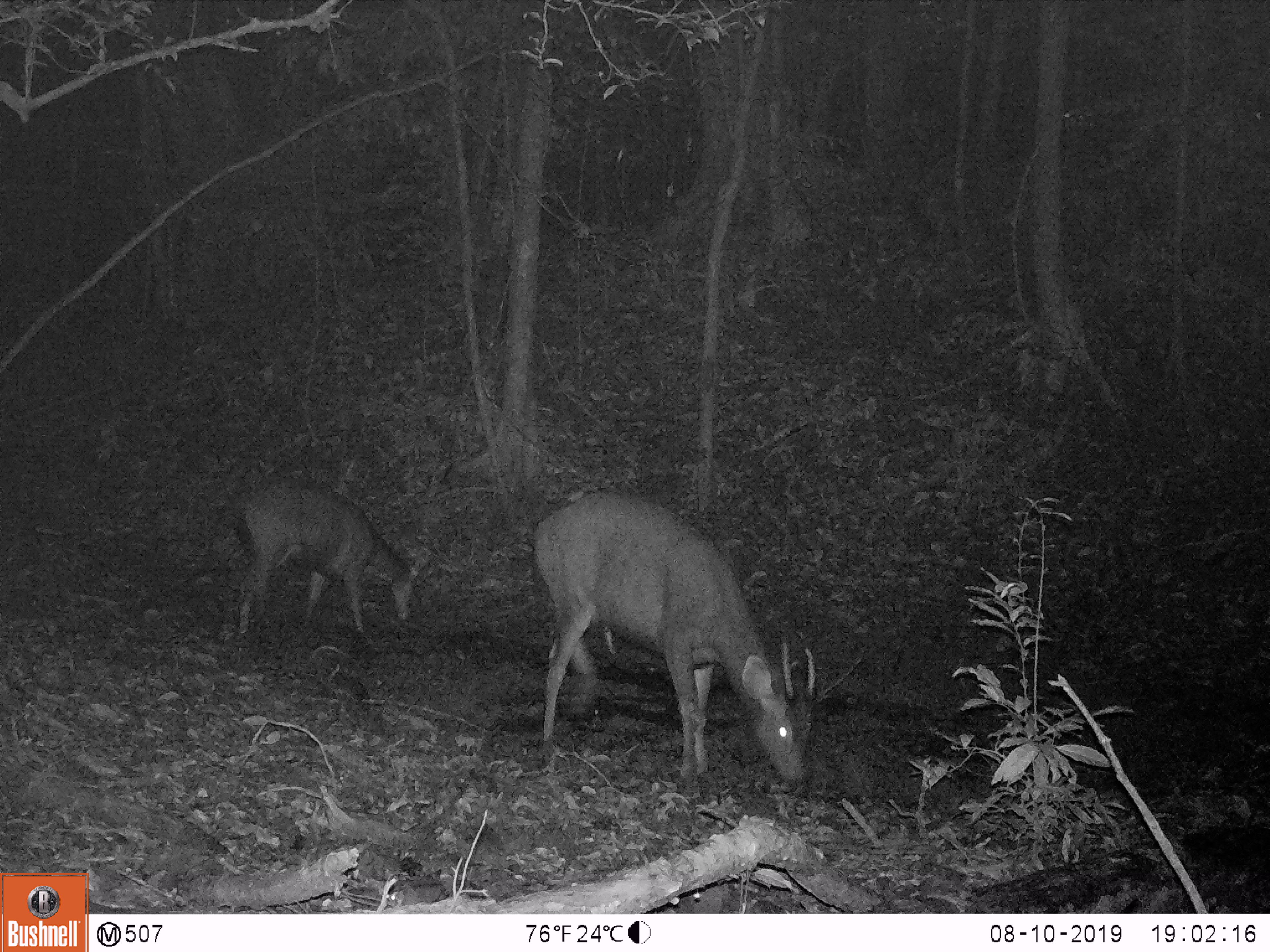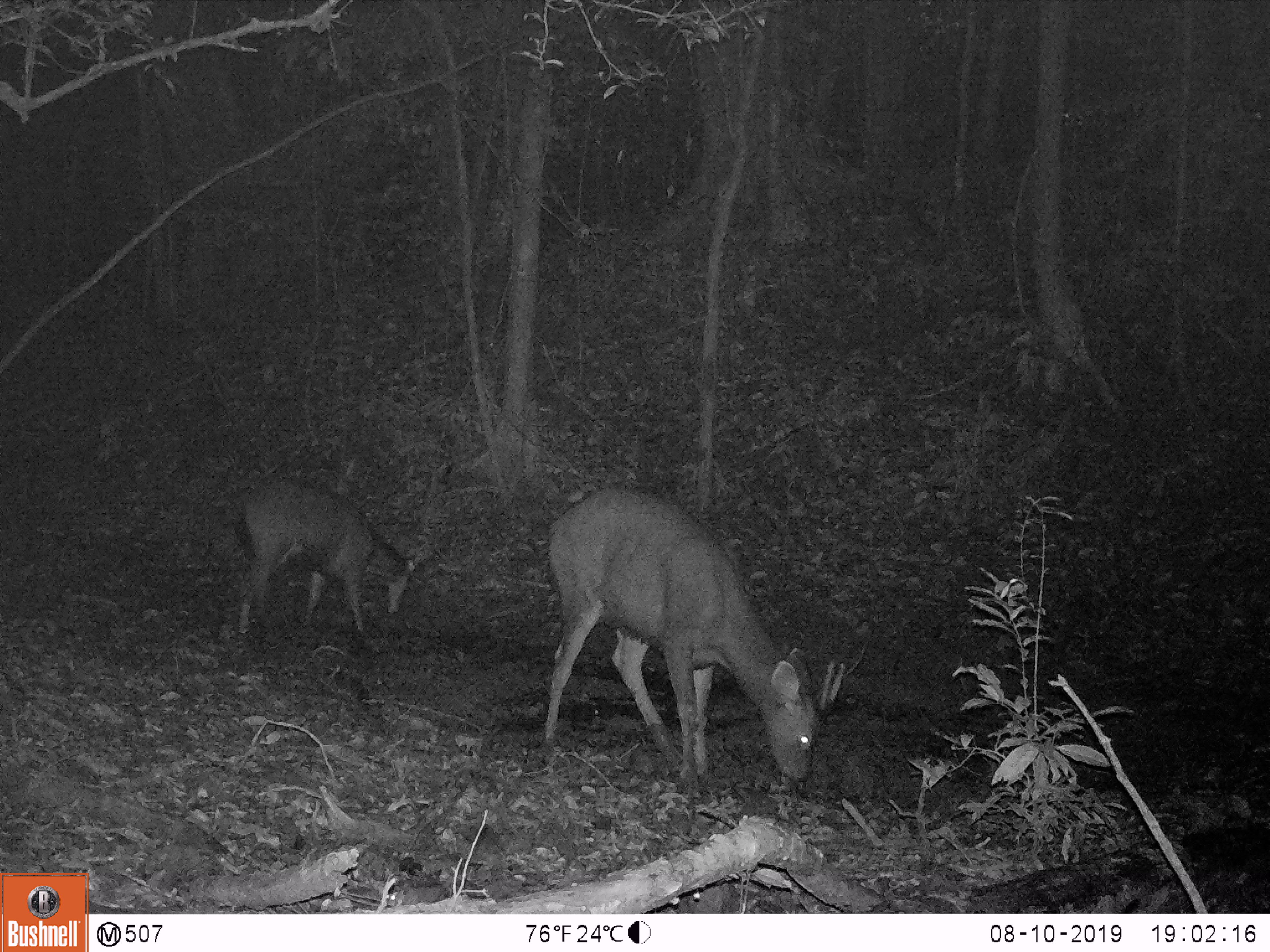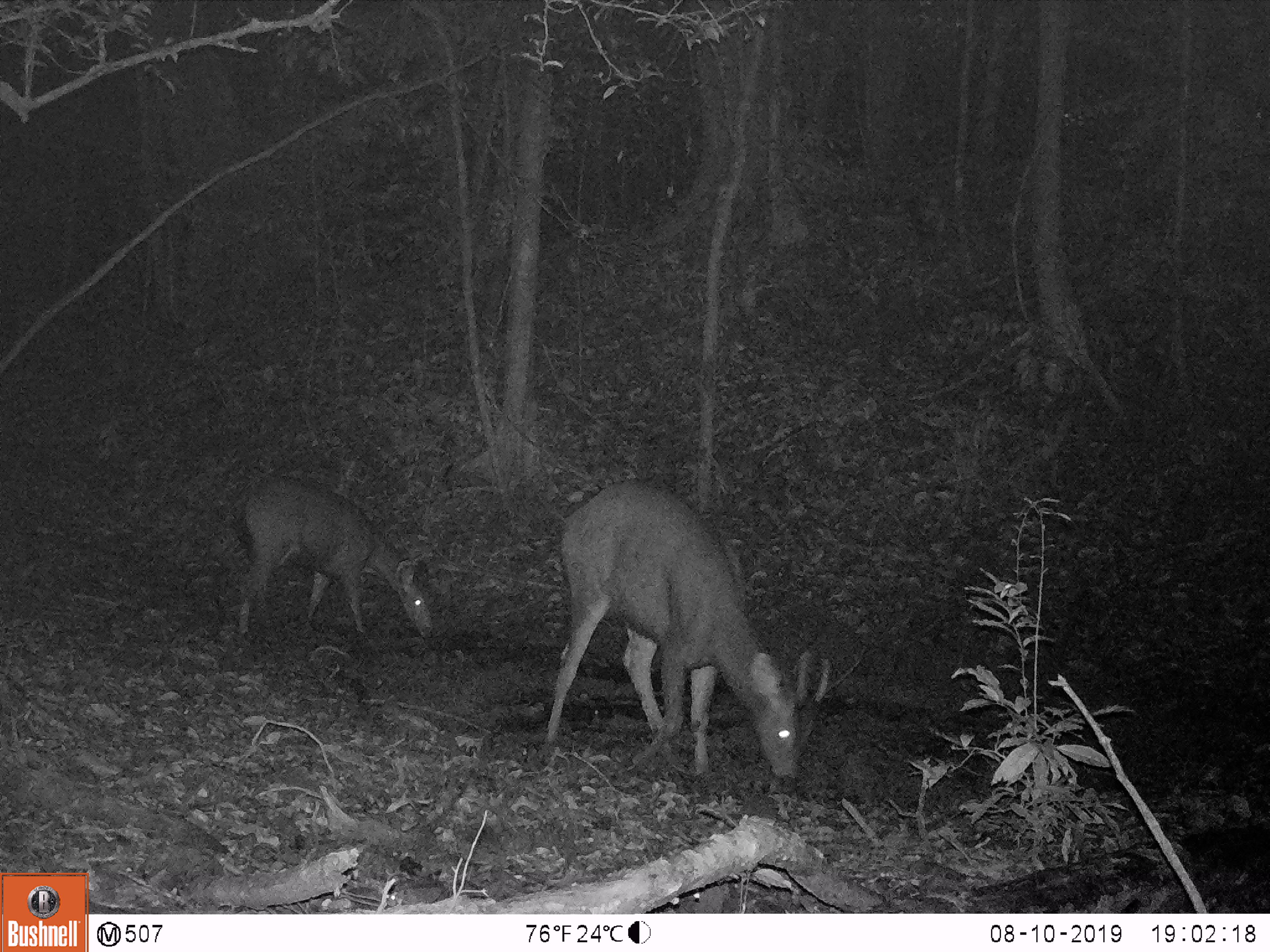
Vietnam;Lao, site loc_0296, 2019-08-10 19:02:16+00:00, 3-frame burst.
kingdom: Animalia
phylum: Chordata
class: Mammalia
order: Artiodactyla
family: Cervidae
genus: Rusa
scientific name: Rusa unicolor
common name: sambar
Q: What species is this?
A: Sambar (Rusa unicolor).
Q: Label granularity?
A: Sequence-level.